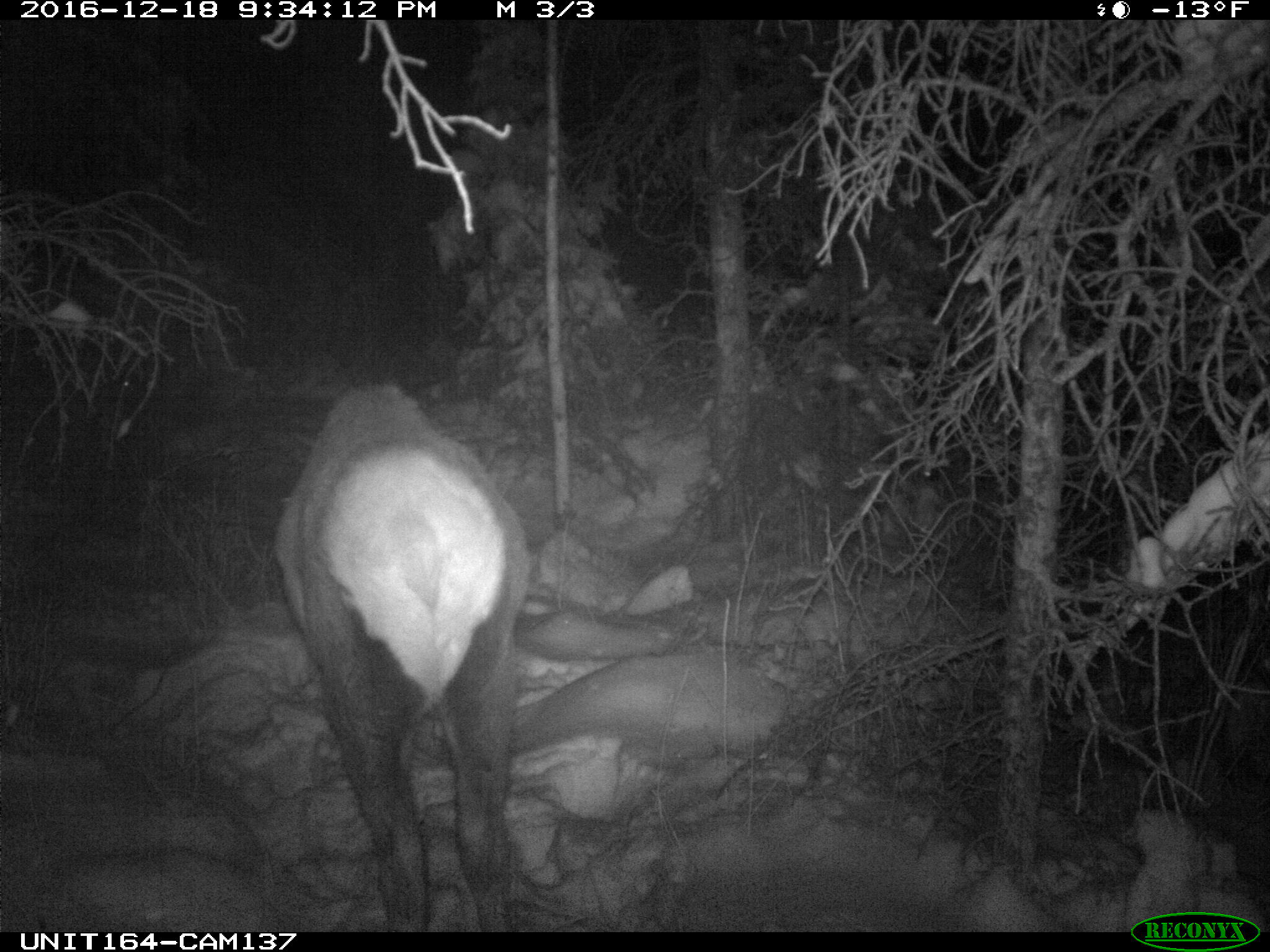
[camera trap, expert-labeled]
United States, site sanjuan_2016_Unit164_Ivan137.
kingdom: Animalia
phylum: Chordata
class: Mammalia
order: Artiodactyla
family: Cervidae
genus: Cervus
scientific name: Cervus elaphus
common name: red deer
Cervus elaphus (red deer).